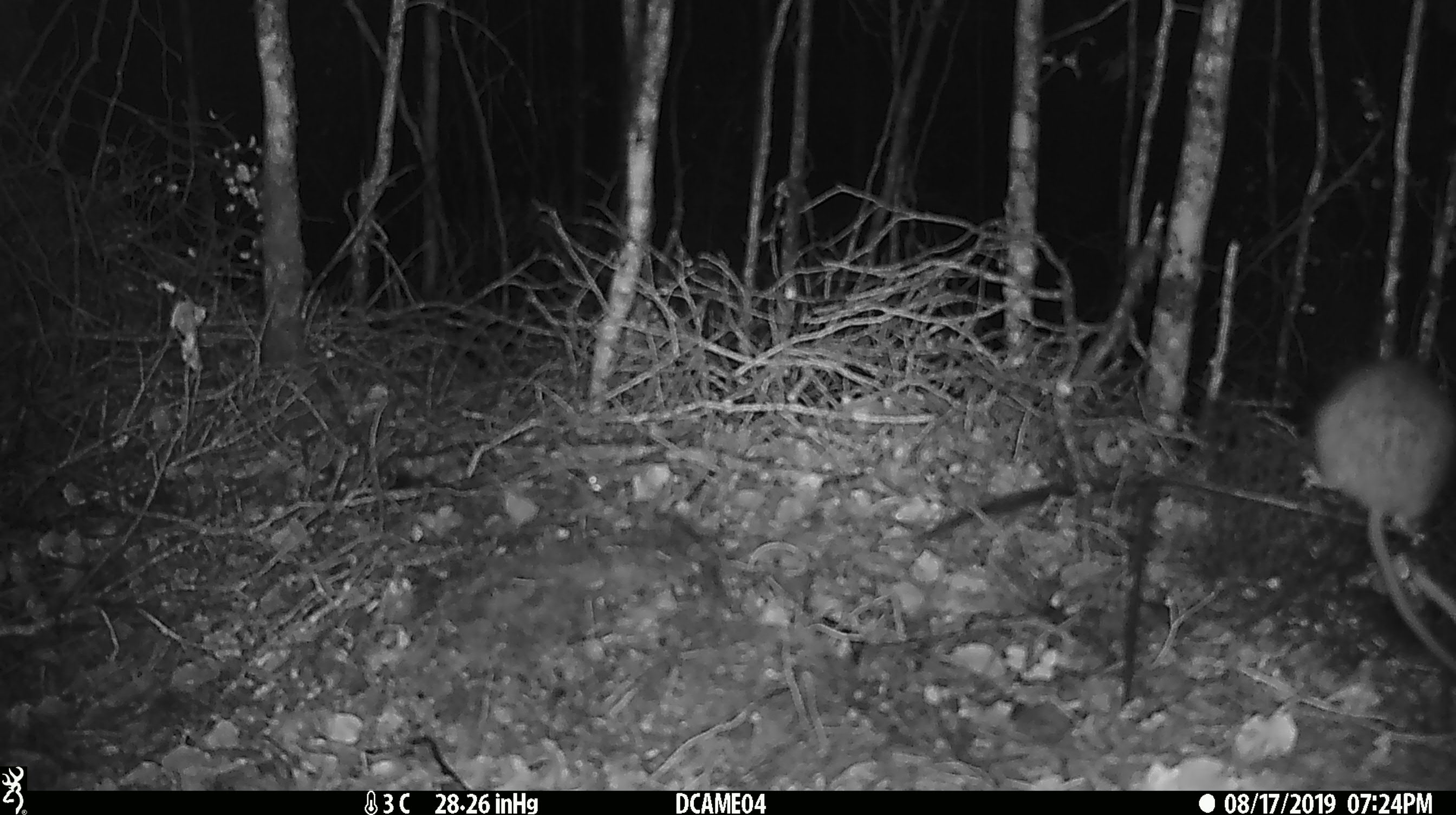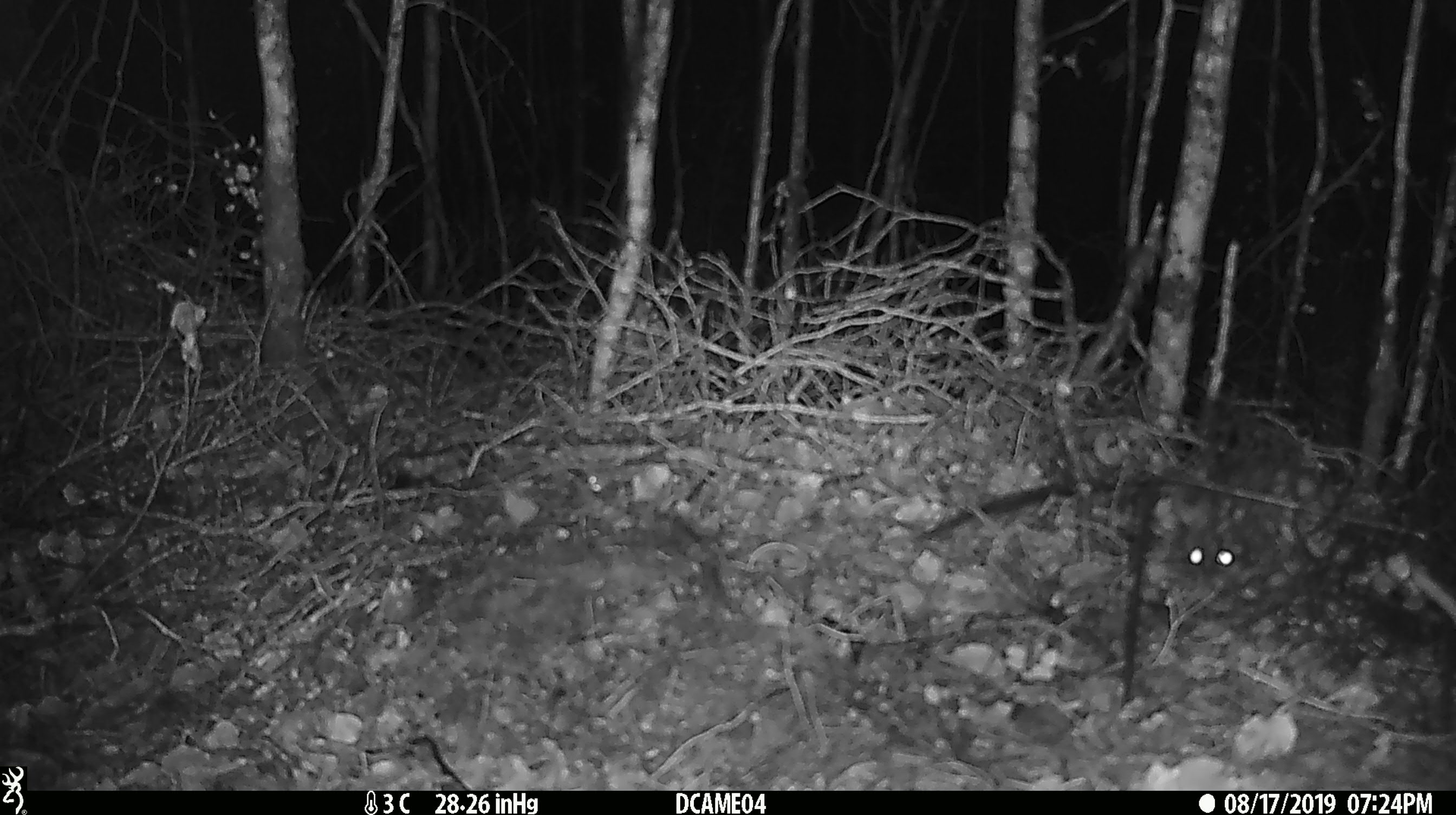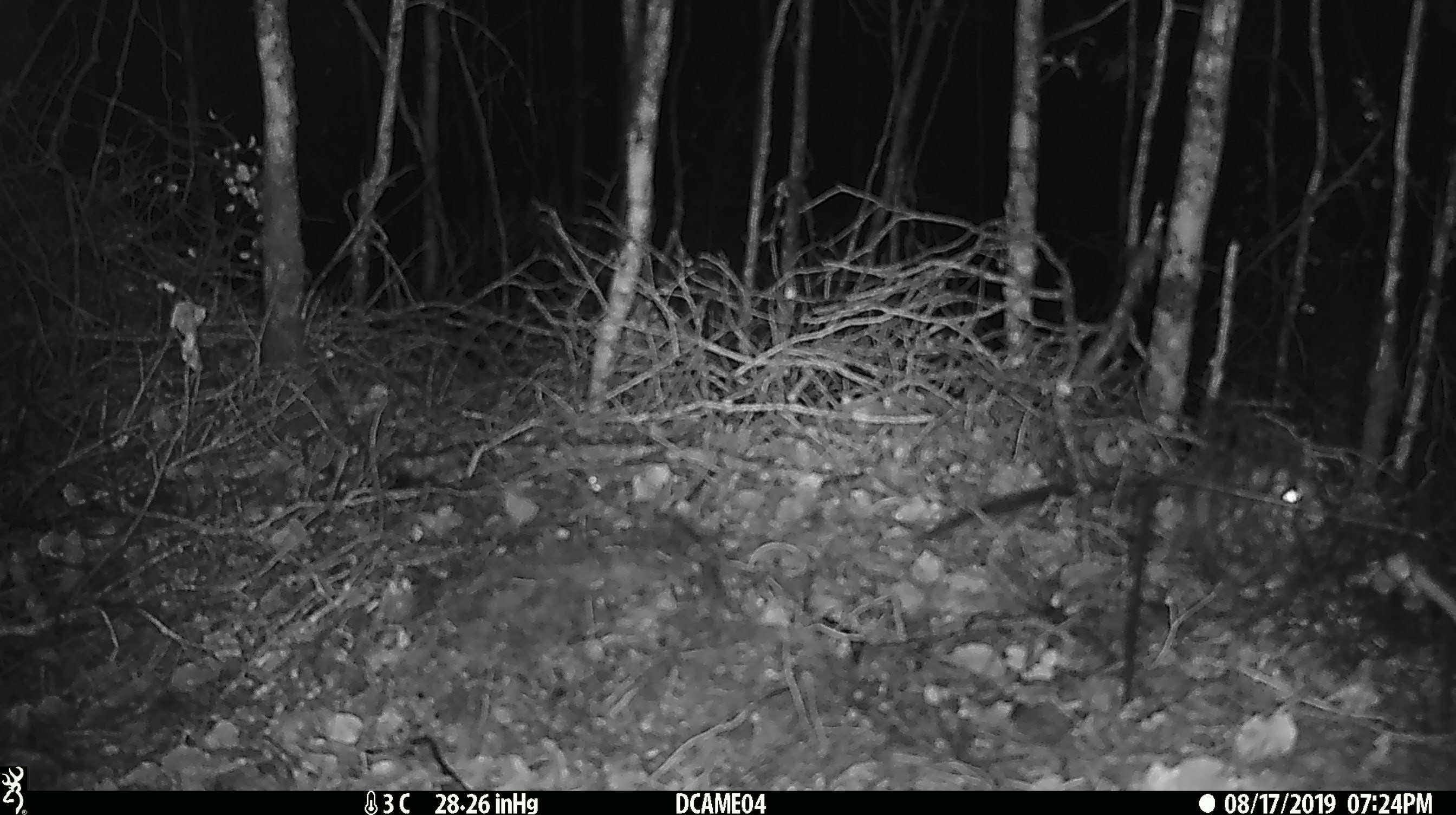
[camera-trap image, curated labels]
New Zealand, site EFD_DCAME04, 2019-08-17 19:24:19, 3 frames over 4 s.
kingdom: Animalia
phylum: Chordata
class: Mammalia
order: Rodentia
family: Muridae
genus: Rattus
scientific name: Rattus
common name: rat